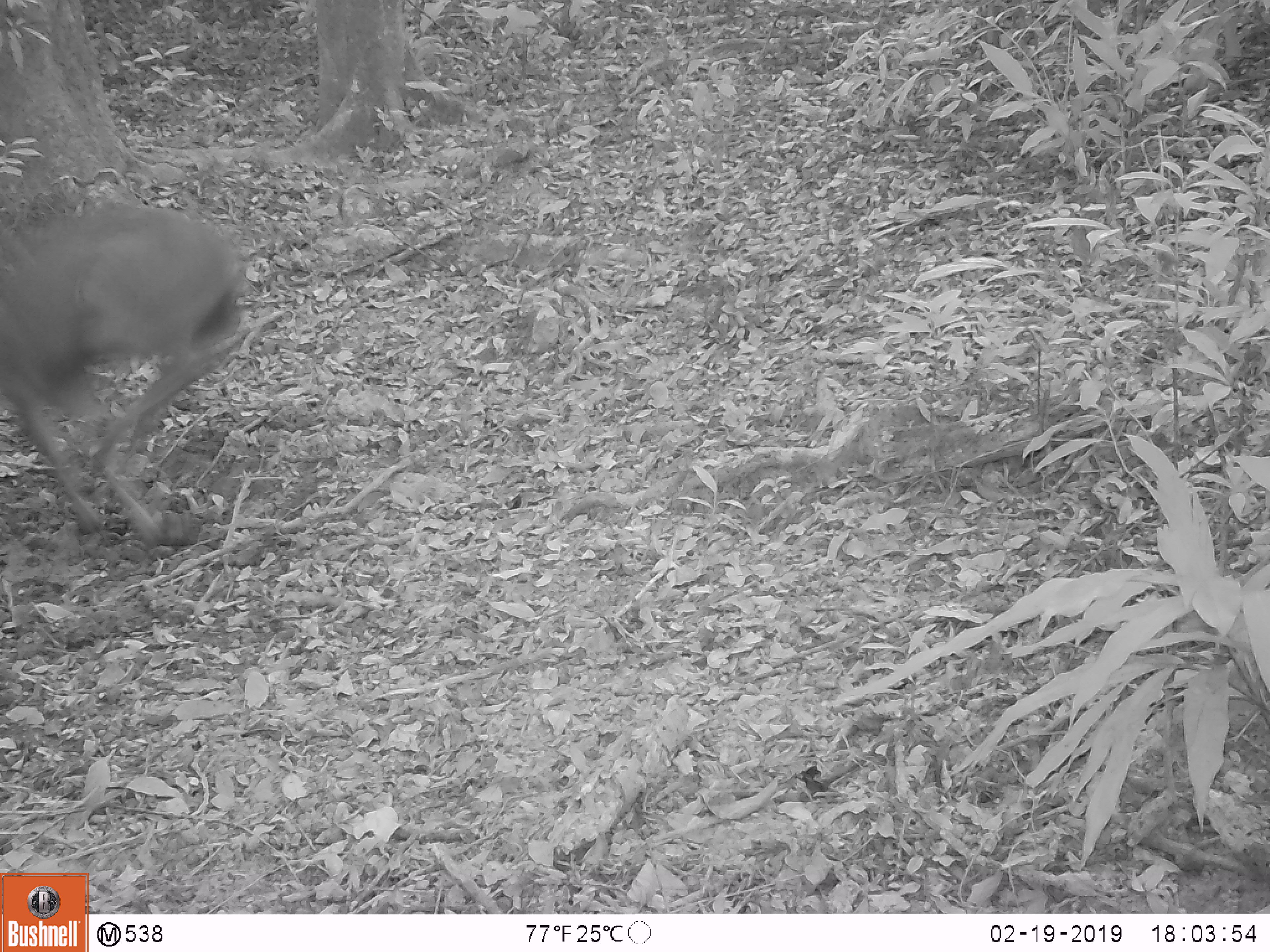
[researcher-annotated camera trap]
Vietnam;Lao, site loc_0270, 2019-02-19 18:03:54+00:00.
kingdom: Animalia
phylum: Chordata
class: Mammalia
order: Artiodactyla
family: Cervidae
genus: Rusa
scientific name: Rusa unicolor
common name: sambar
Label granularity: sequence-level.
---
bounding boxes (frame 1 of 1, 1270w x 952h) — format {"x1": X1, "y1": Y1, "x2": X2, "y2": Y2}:
sambar: {"x1": 0, "y1": 195, "x2": 253, "y2": 545}